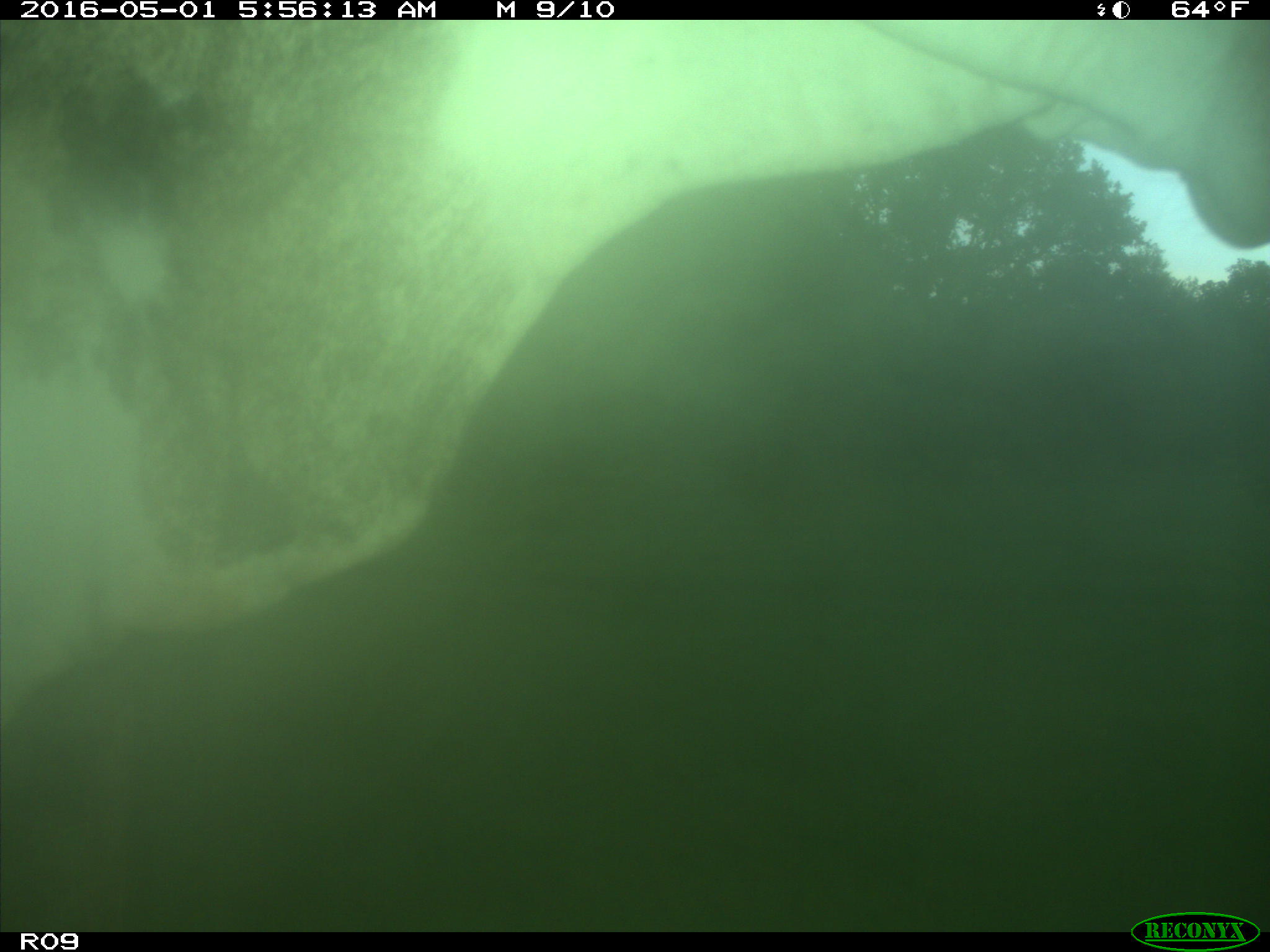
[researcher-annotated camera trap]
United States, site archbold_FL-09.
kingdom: Animalia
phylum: Chordata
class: Mammalia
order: Artiodactyla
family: Bovidae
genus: Bos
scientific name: Bos taurus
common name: domestic cow